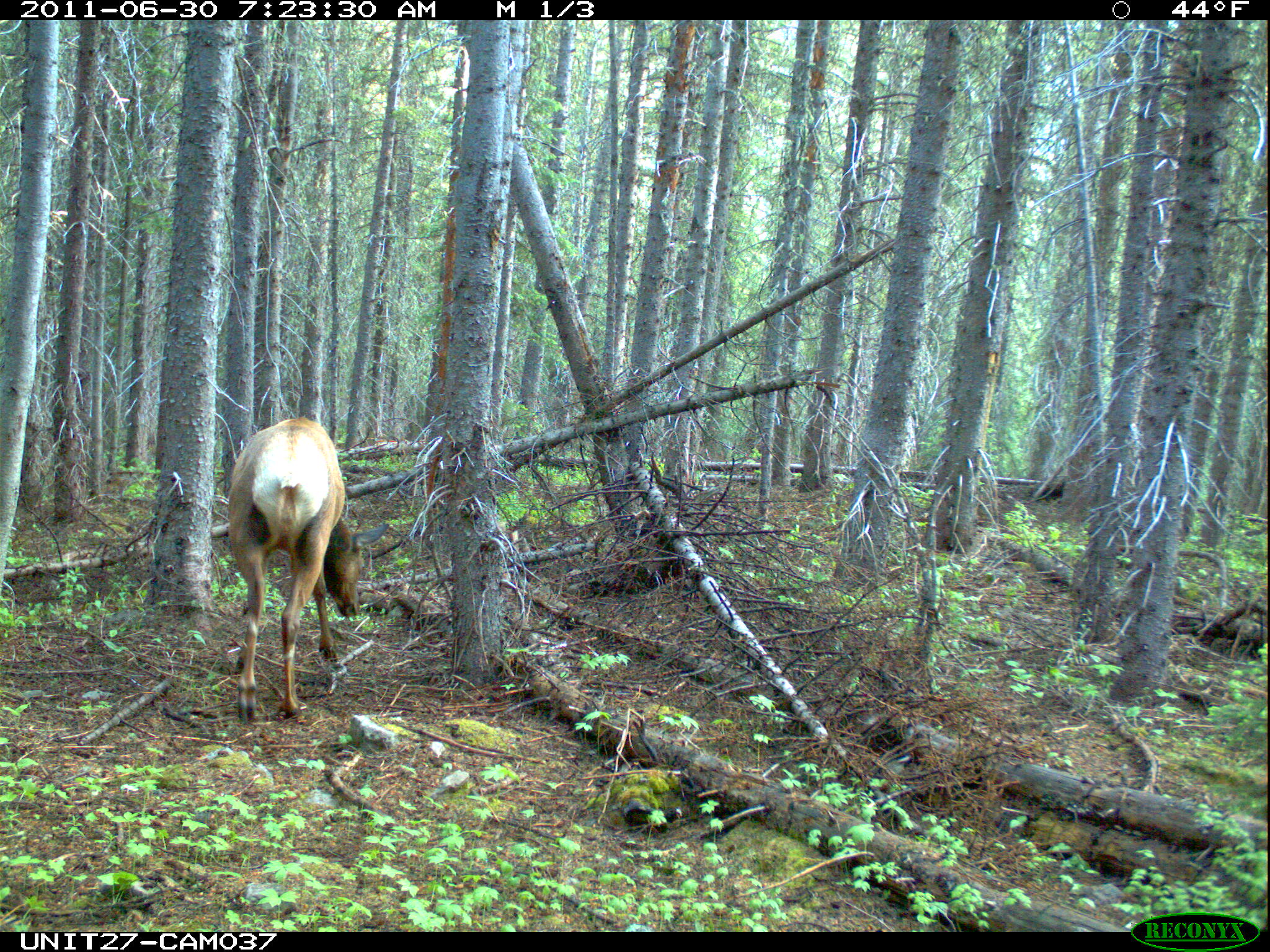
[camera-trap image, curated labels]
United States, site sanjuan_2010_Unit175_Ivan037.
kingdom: Animalia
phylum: Chordata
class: Mammalia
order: Artiodactyla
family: Cervidae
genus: Cervus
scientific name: Cervus elaphus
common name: red deer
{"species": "Cervus elaphus (red deer)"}